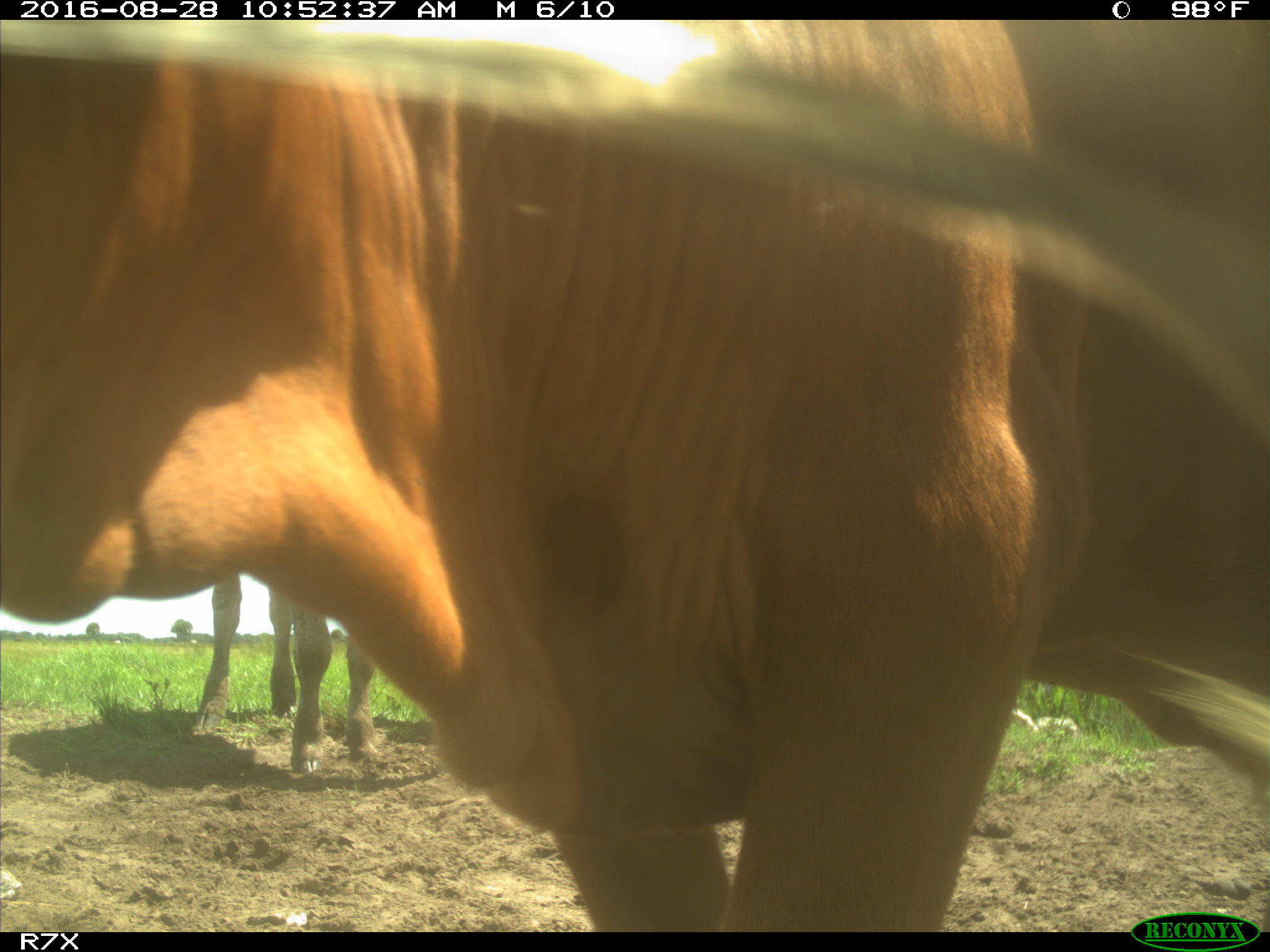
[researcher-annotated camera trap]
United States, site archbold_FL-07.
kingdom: Animalia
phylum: Chordata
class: Mammalia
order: Artiodactyla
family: Bovidae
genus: Bos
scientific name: Bos taurus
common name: domestic cow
Bos taurus (domestic cow).